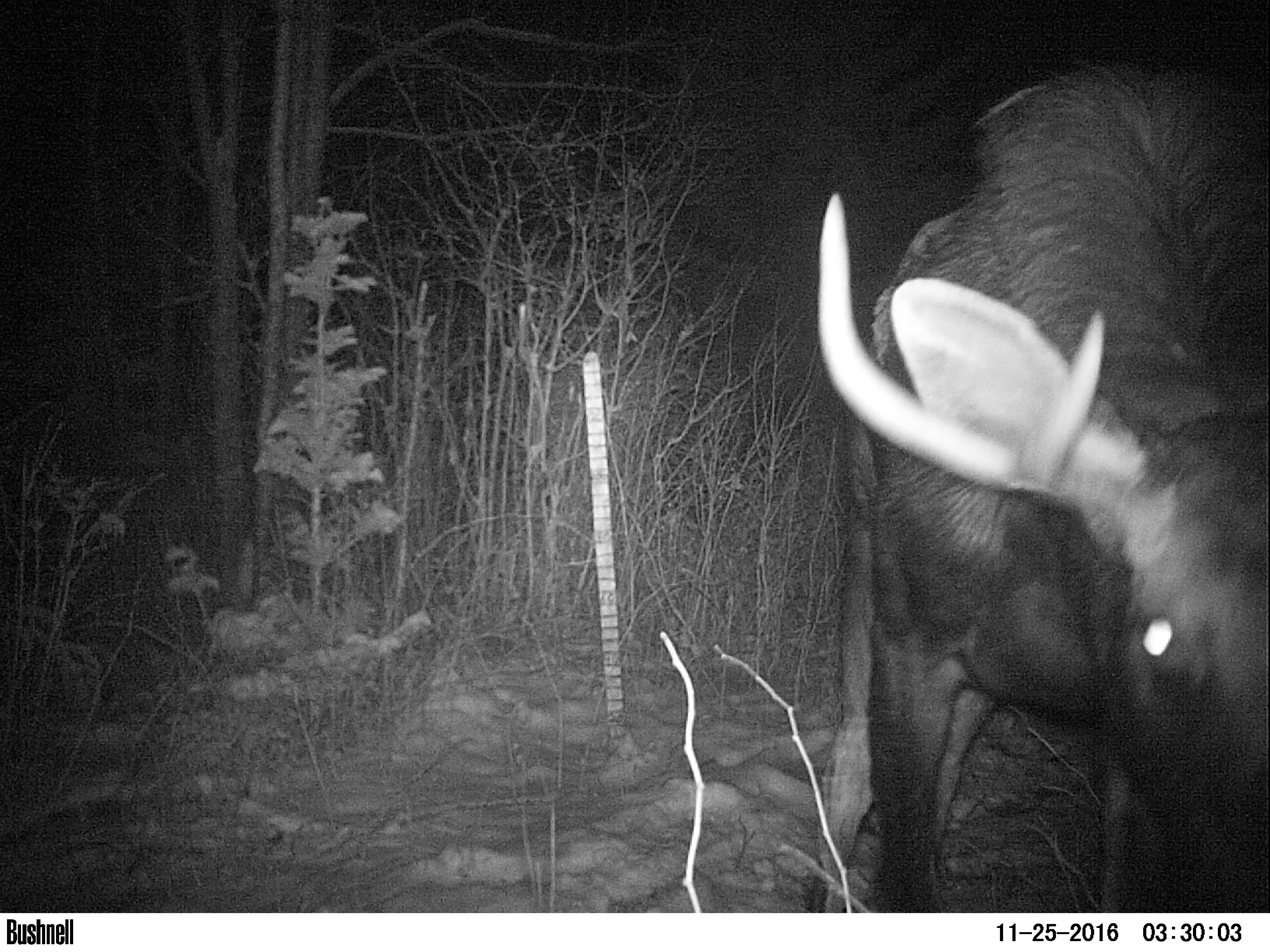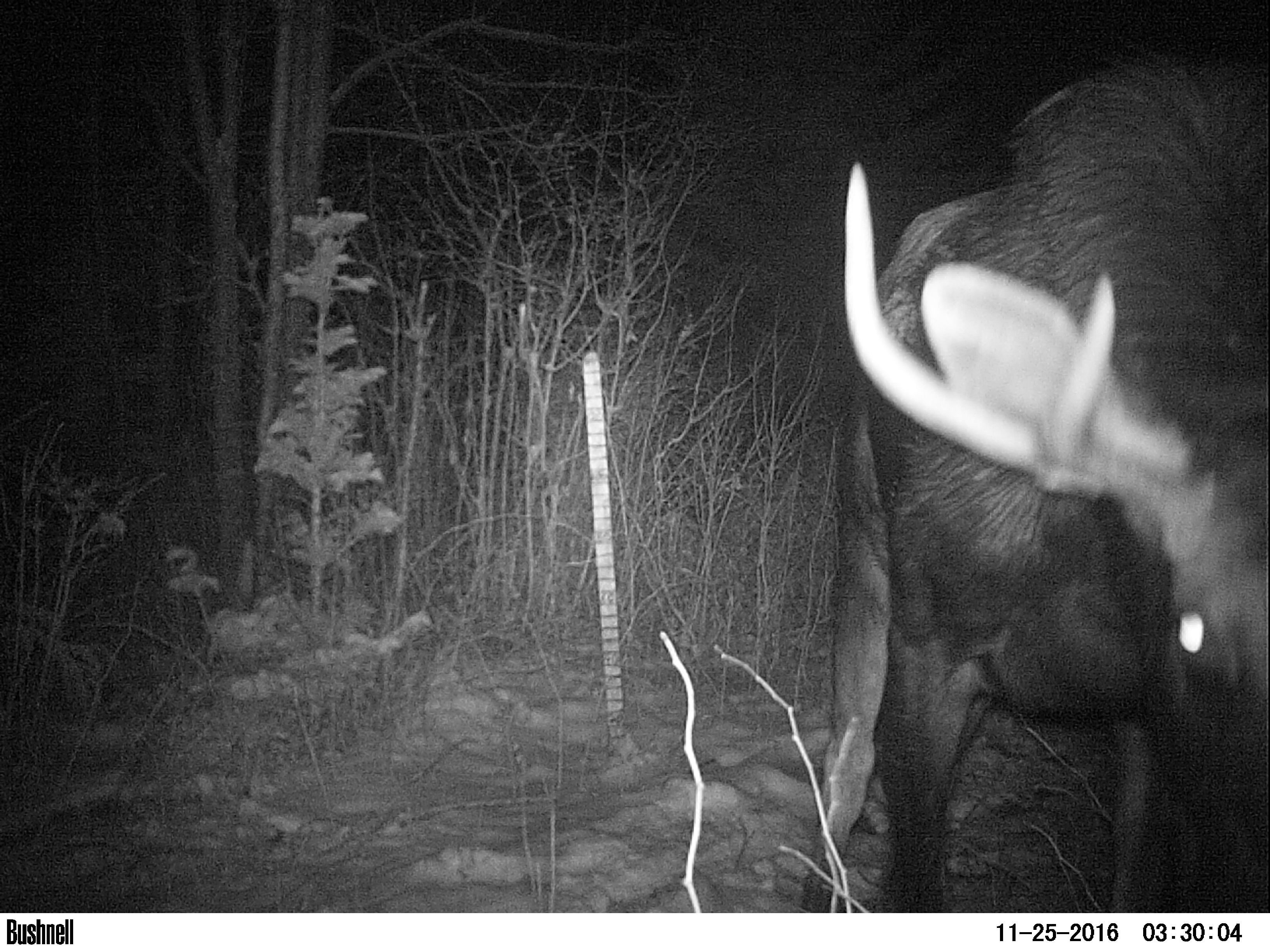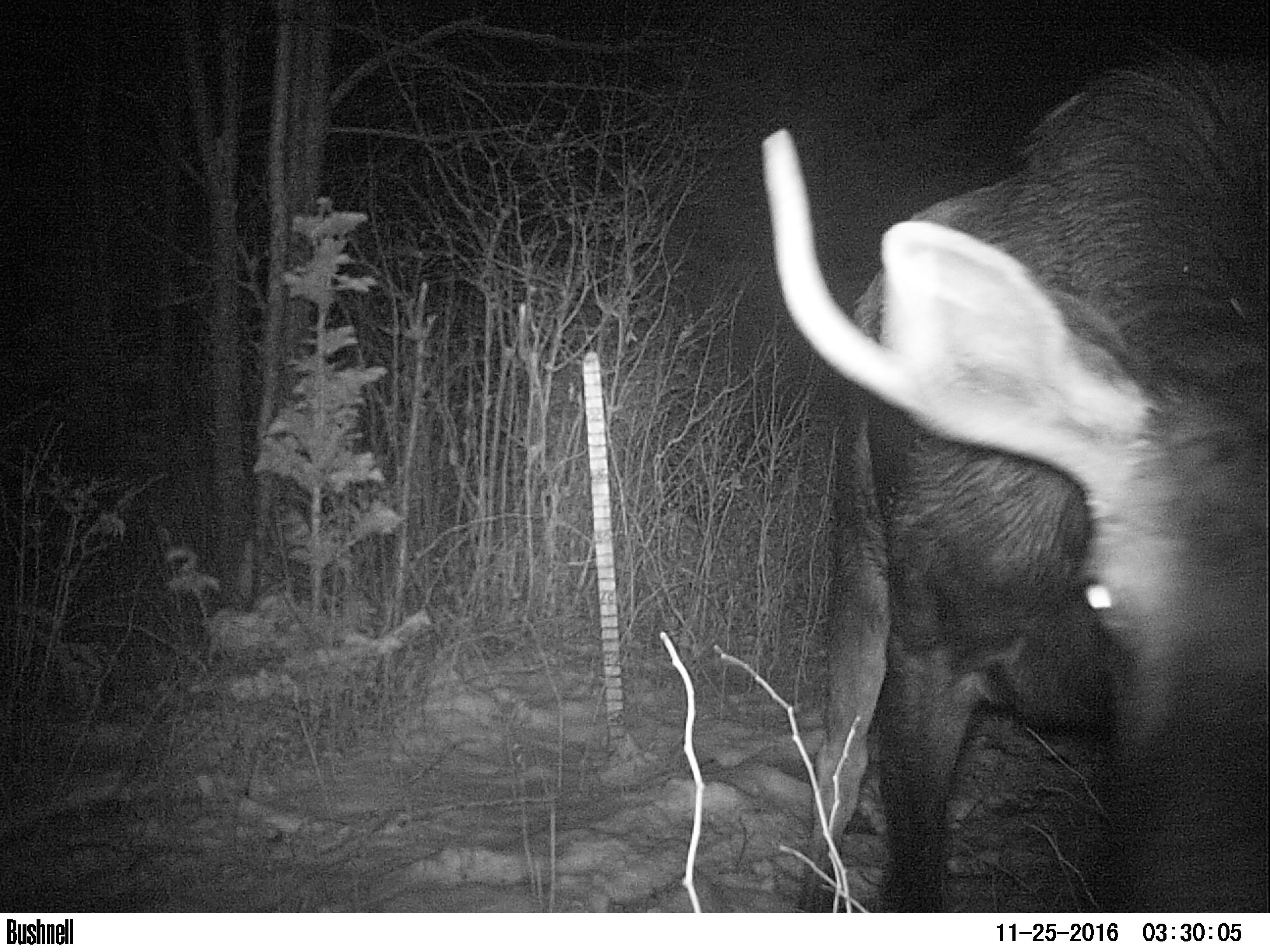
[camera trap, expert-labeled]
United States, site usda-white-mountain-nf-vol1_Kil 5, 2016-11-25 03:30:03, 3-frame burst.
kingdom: Animalia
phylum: Chordata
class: Mammalia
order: Artiodactyla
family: Cervidae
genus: Alces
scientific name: Alces alces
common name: moose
Moose (Alces alces).